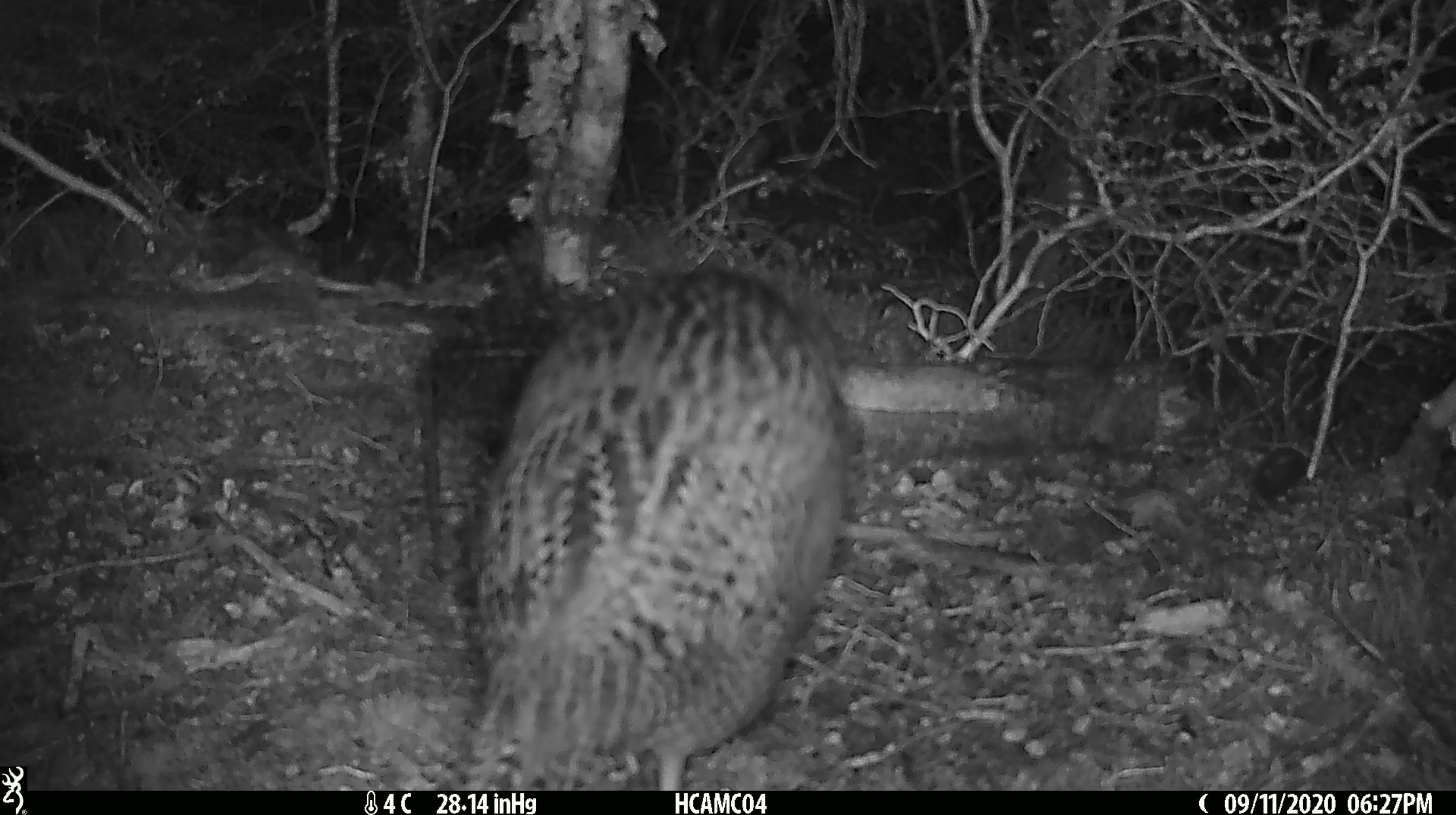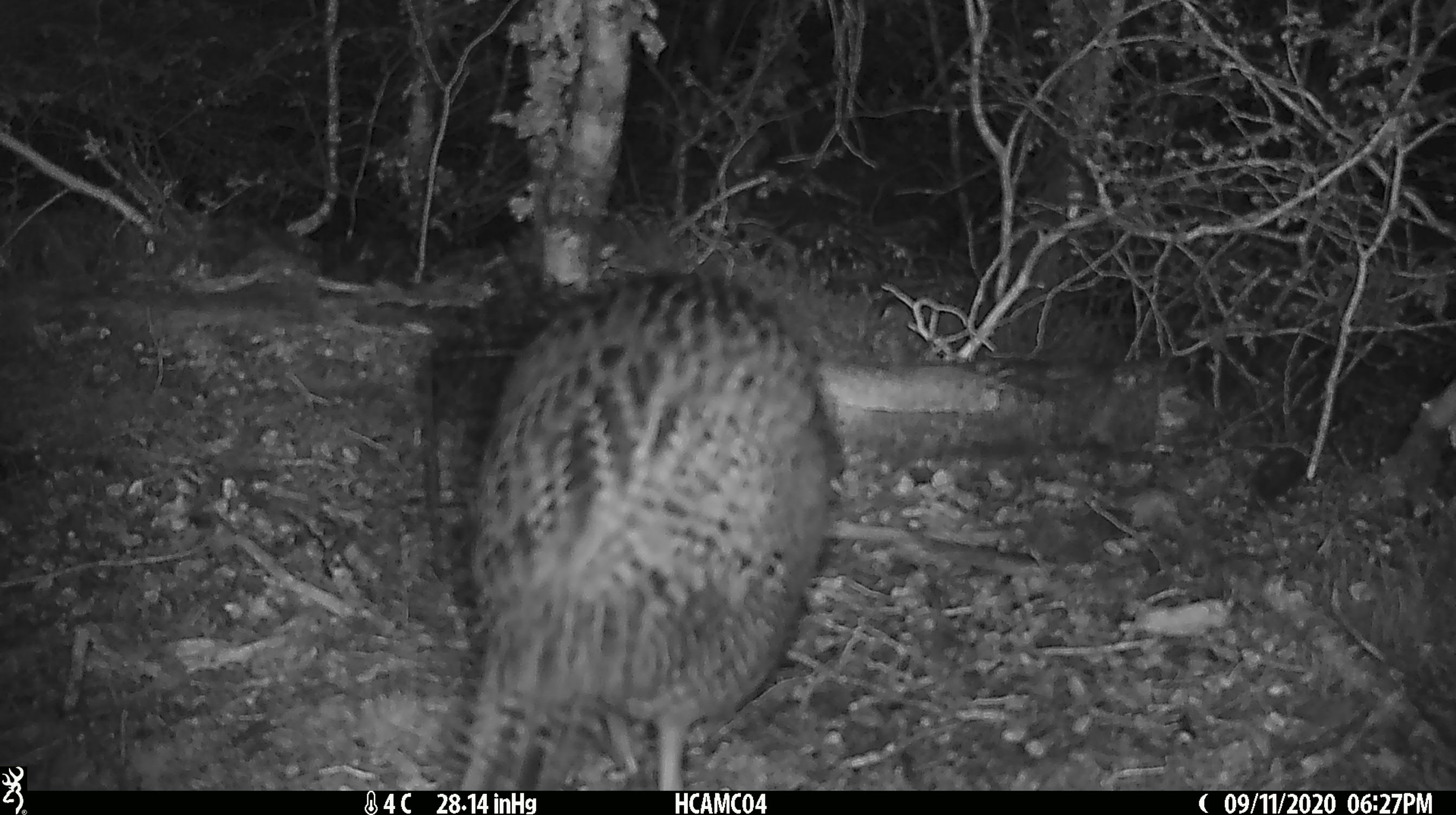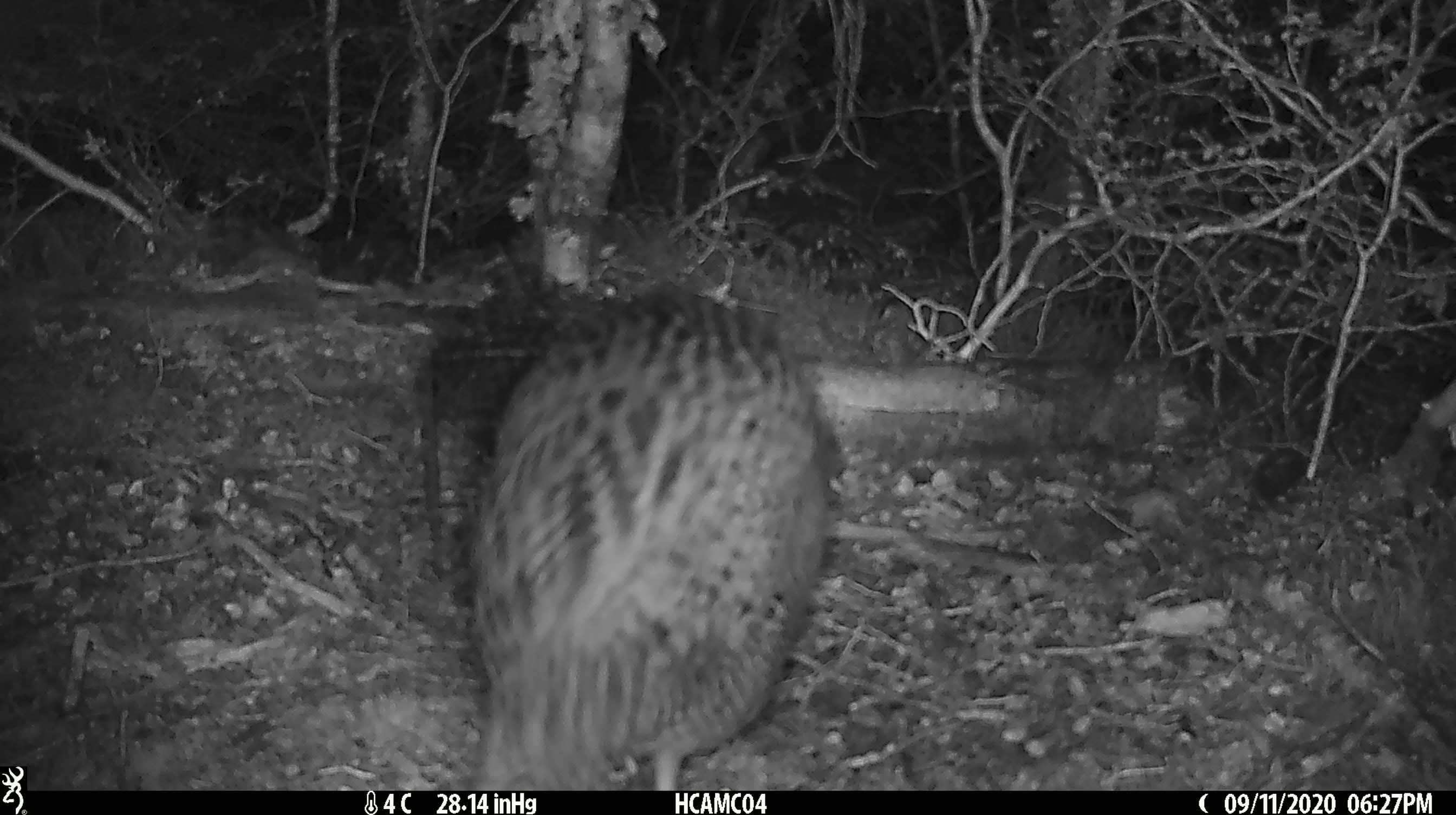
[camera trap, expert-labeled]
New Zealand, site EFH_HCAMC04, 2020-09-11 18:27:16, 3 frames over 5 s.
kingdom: Animalia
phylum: Chordata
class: Aves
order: Gruiformes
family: Rallidae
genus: Gallirallus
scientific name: Gallirallus australis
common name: weka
Weka (Gallirallus australis).